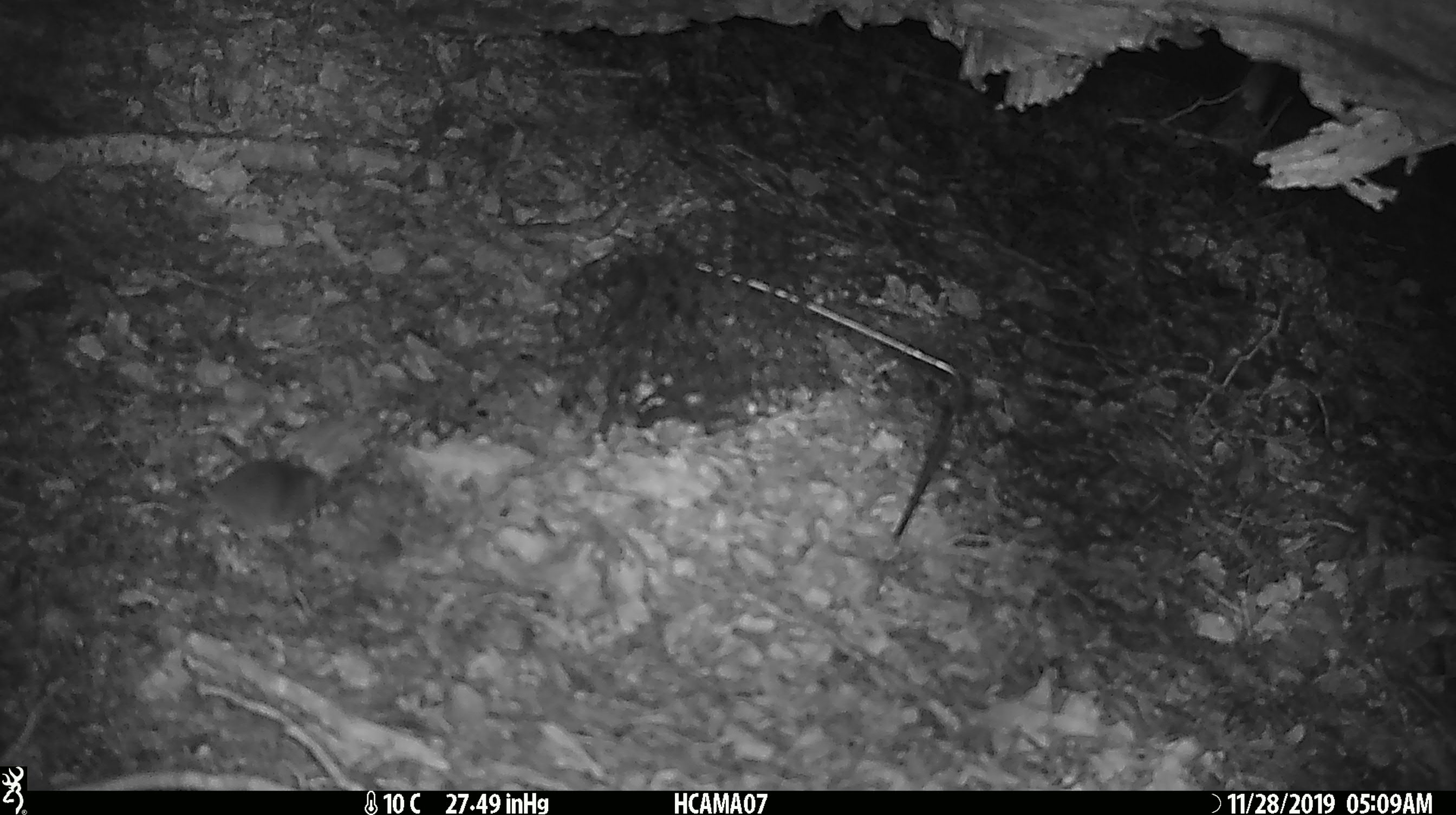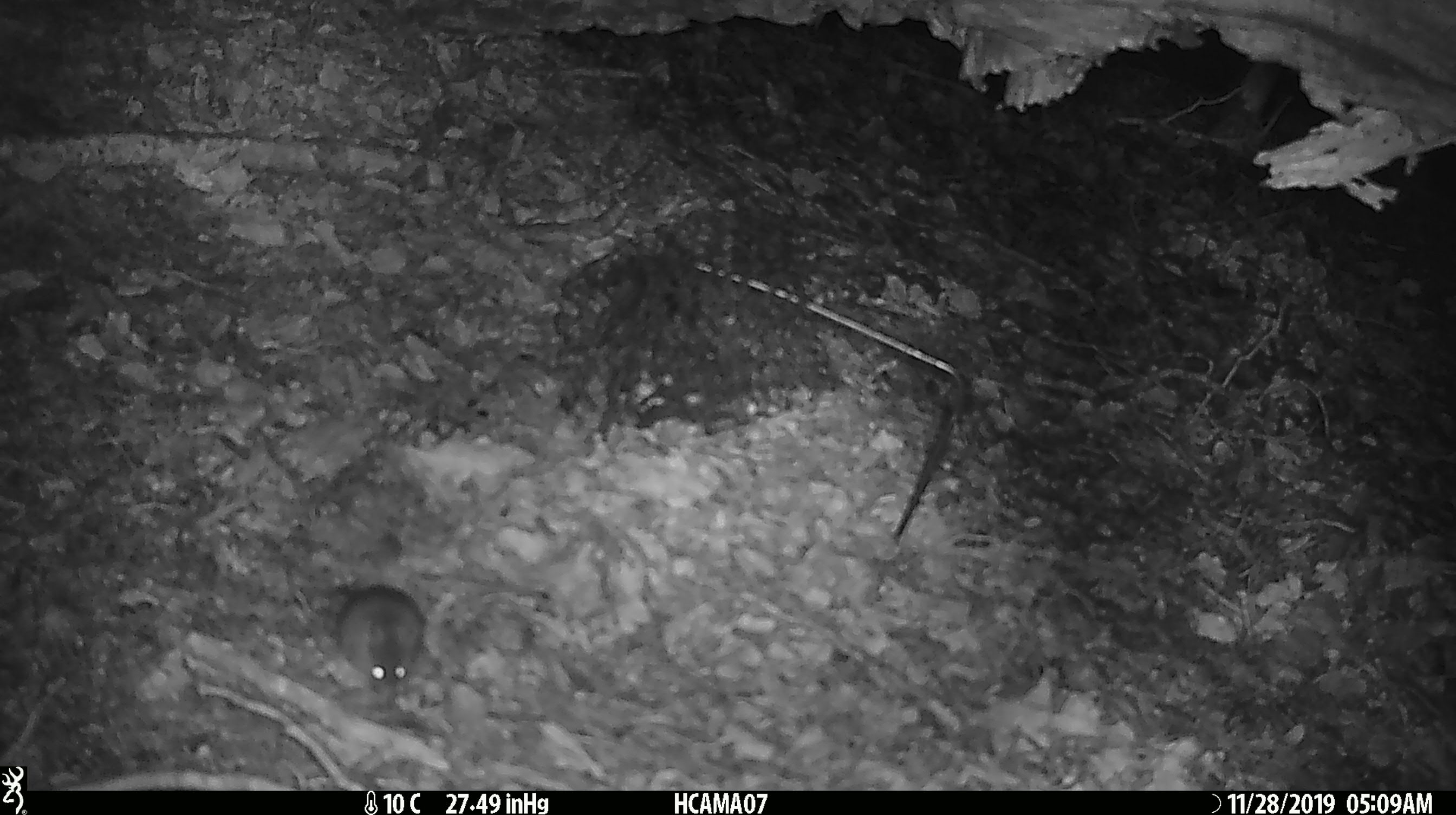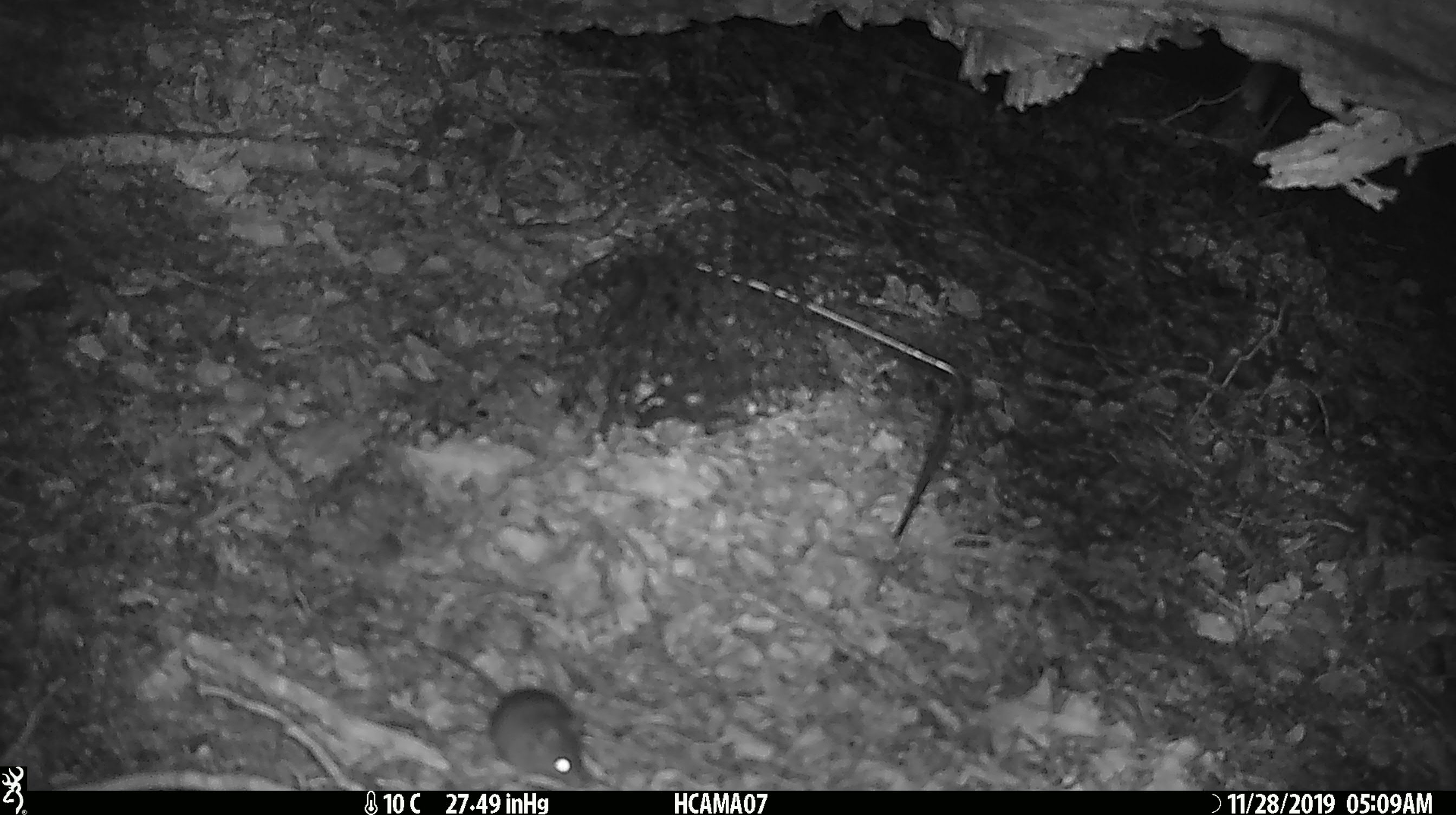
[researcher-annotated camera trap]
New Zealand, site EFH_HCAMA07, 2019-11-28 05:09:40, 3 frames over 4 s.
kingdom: Animalia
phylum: Chordata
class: Mammalia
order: Rodentia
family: Muridae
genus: Mus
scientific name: Mus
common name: mouse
Mouse (Mus).